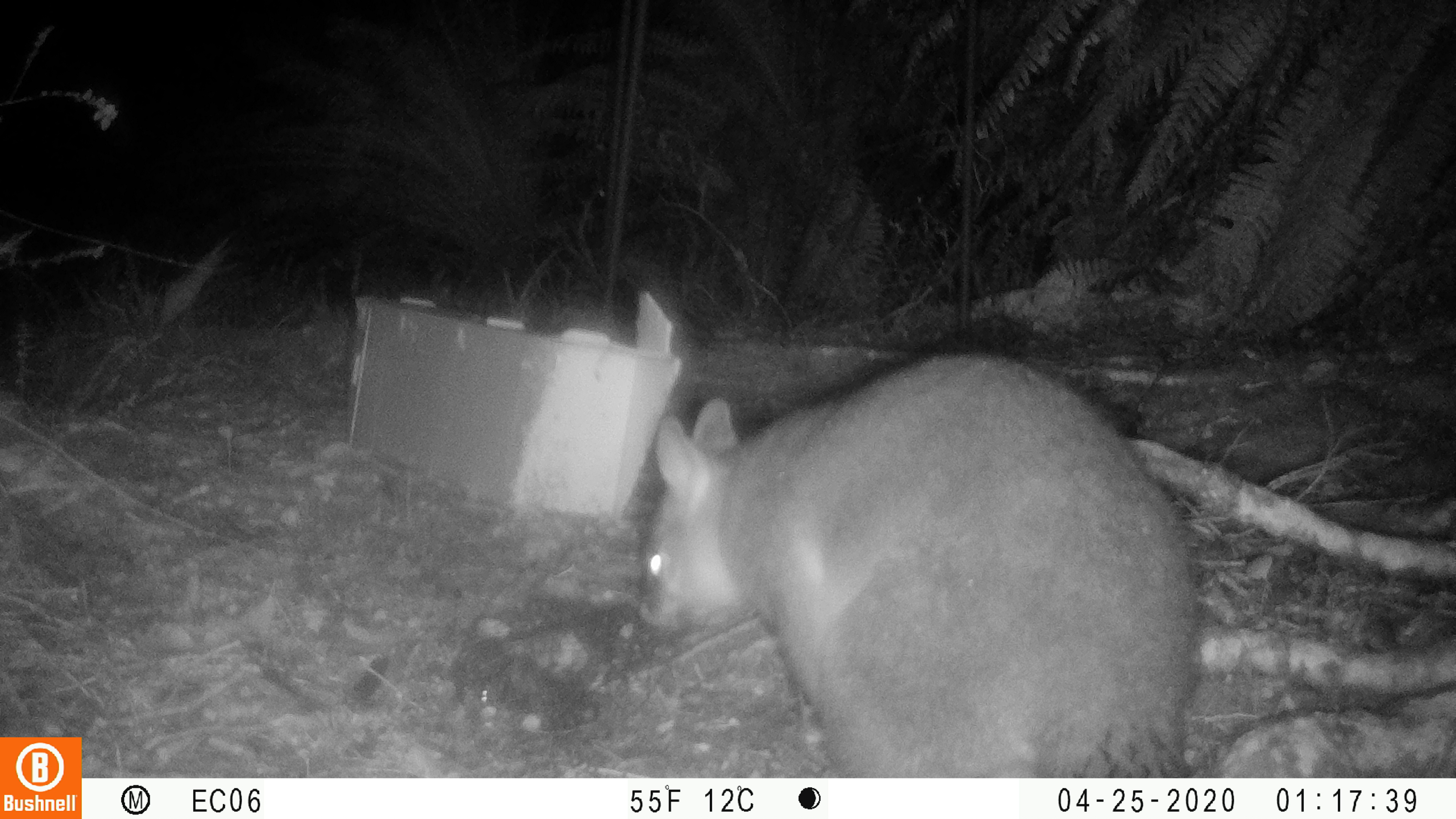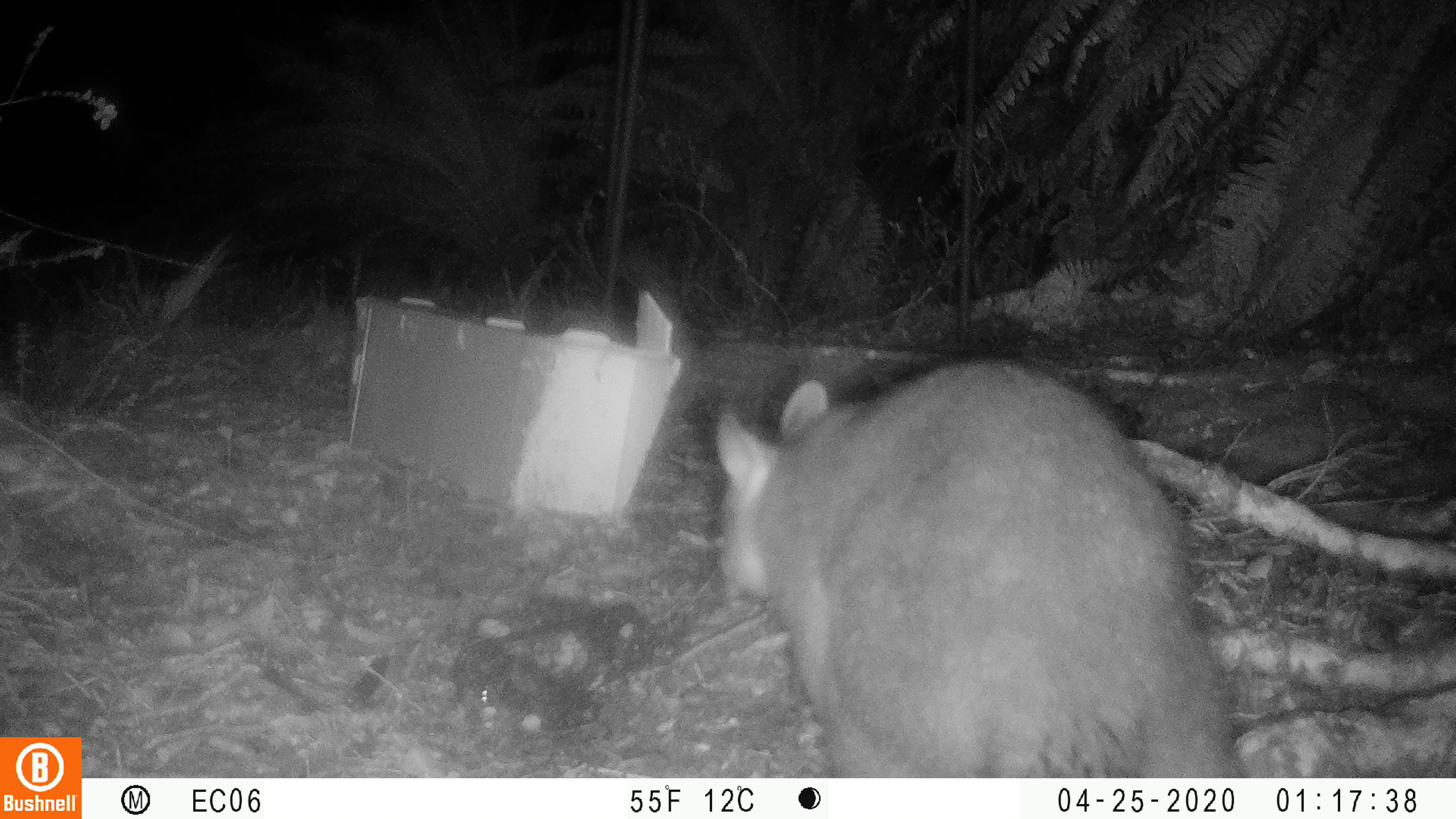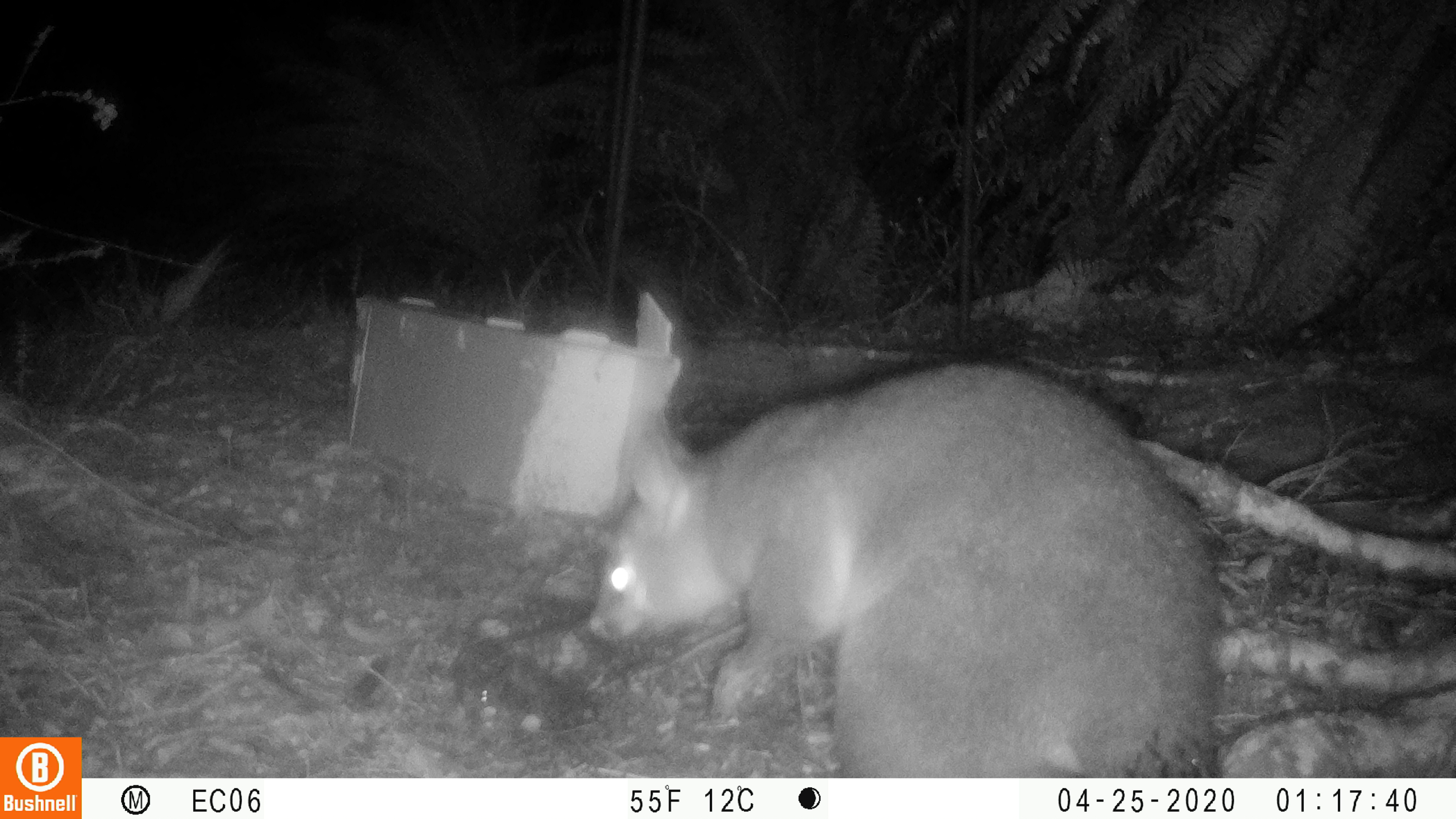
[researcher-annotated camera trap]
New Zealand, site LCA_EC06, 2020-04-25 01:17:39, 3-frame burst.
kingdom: Animalia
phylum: Chordata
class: Mammalia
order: Diprotodontia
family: Phalangeridae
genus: Trichosurus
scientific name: Trichosurus vulpecula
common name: common brushtail possum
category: possum